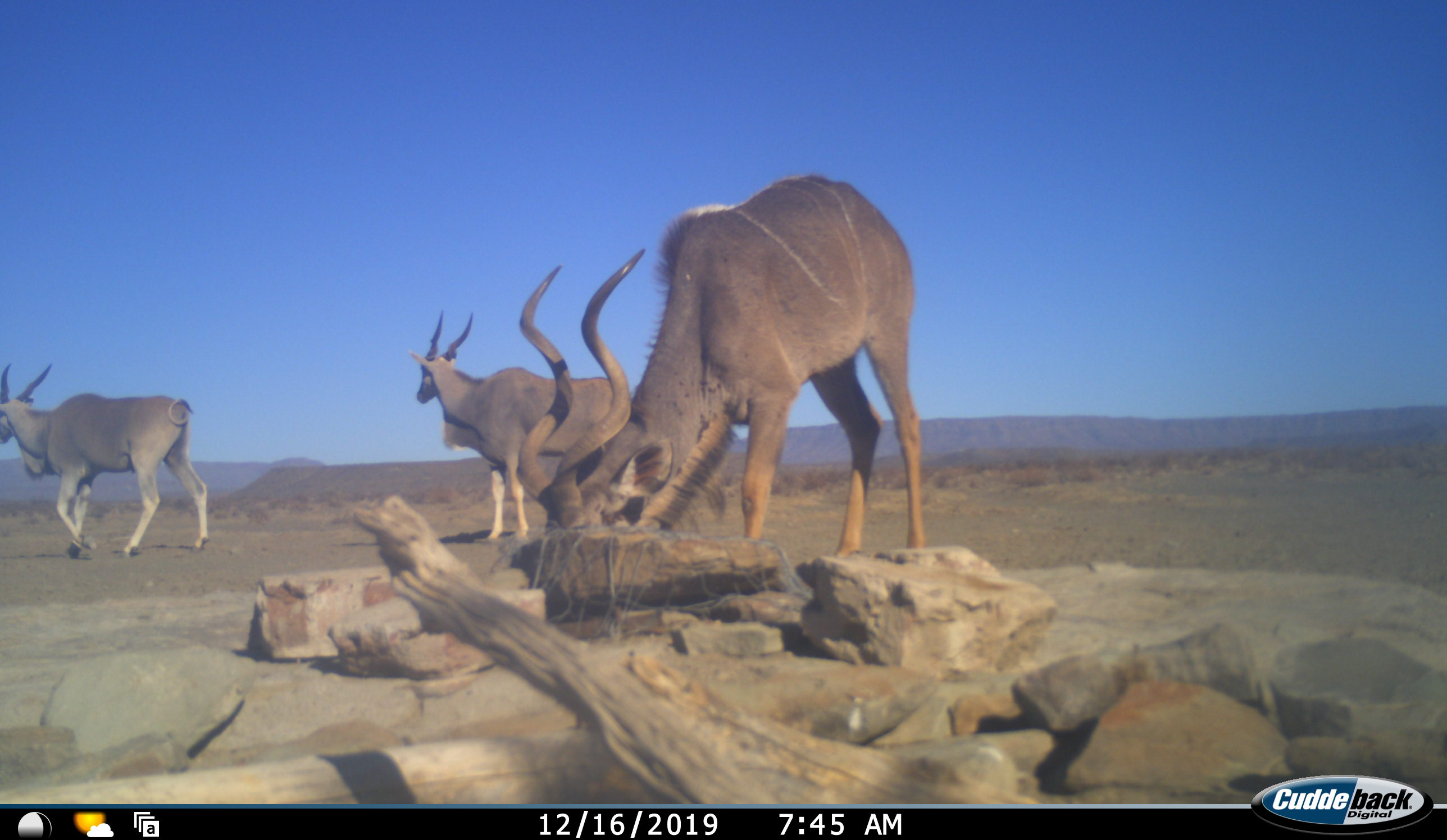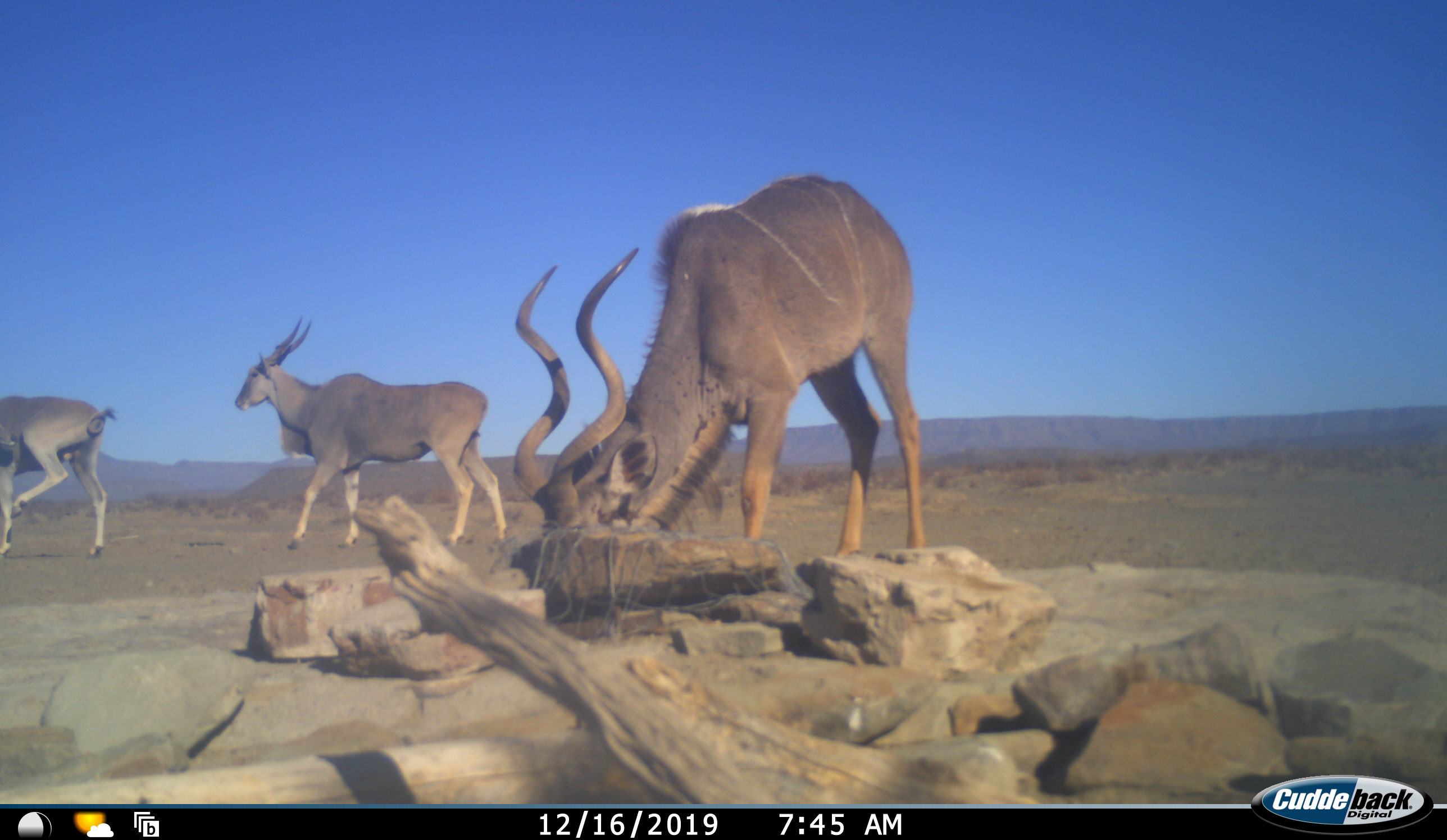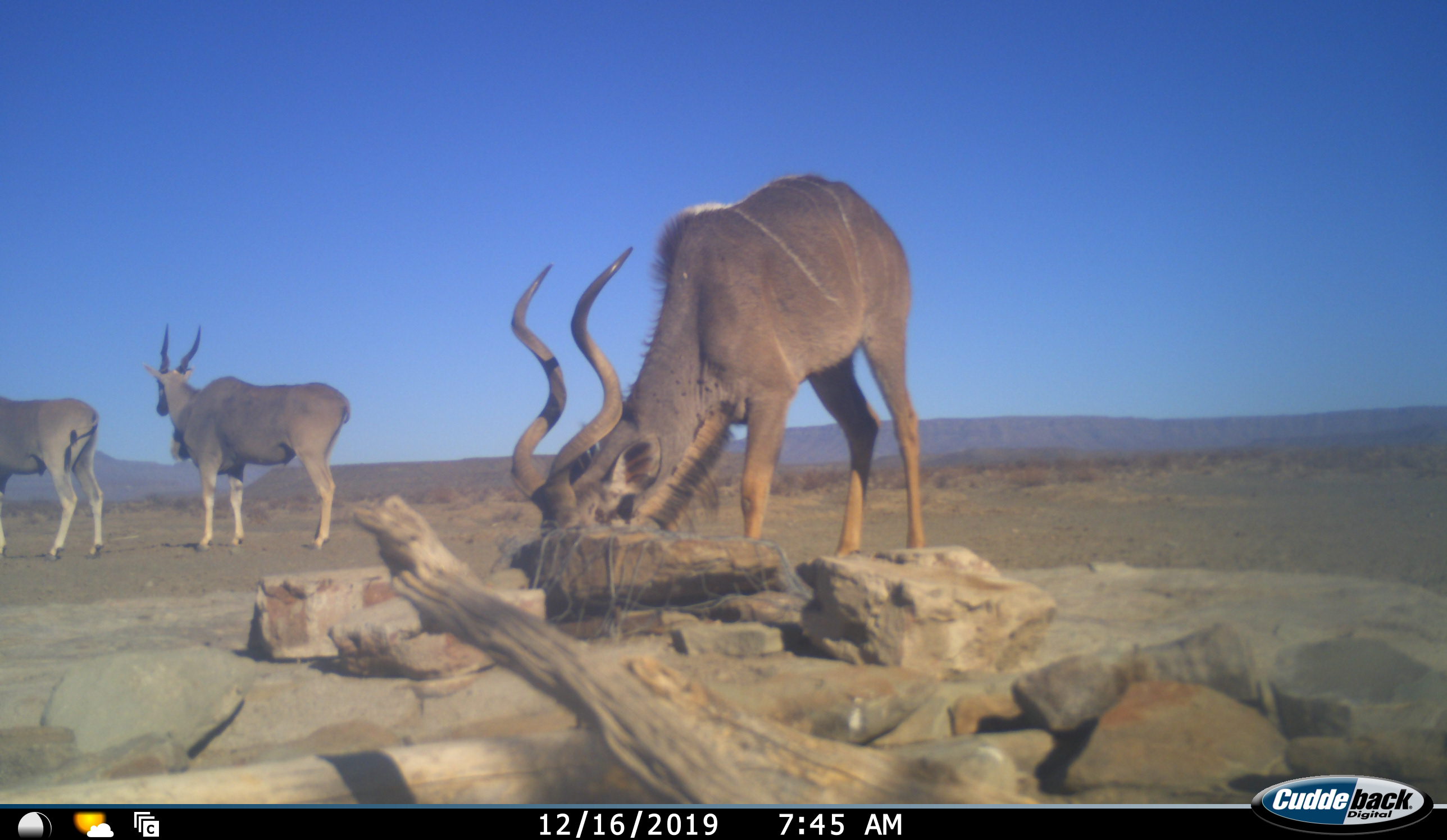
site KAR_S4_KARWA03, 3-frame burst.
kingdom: Animalia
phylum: Chordata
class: Mammalia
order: Artiodactyla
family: Bovidae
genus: Tragelaphus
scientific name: Tragelaphus oryx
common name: eland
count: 2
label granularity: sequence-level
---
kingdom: Animalia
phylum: Chordata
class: Mammalia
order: Artiodactyla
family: Bovidae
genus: Tragelaphus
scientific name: Tragelaphus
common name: kudu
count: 1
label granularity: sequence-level